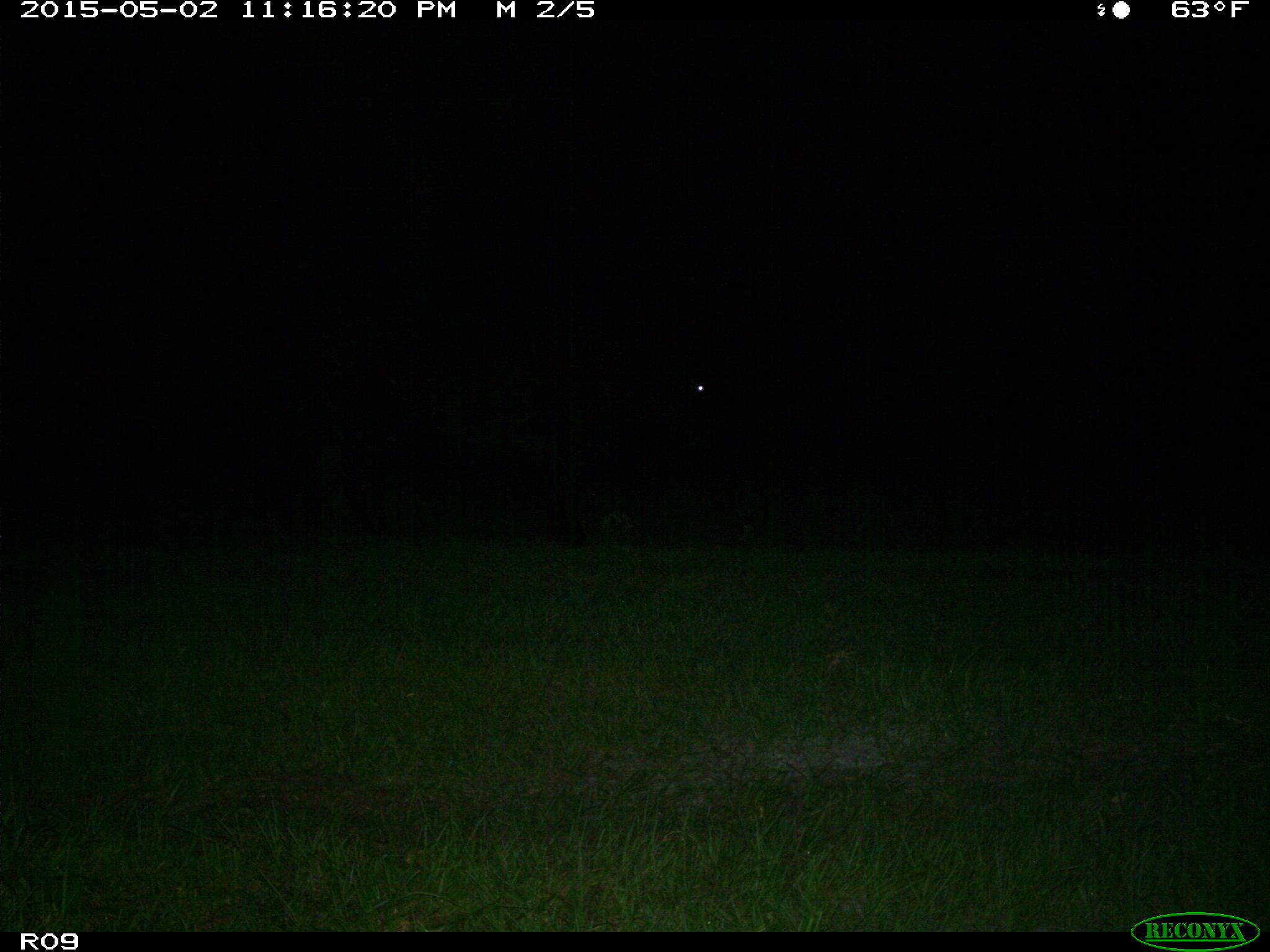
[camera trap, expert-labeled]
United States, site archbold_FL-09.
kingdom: Animalia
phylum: Chordata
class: Mammalia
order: Artiodactyla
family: Bovidae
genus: Bos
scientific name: Bos taurus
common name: domestic cow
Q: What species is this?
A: Bos taurus (domestic cow).